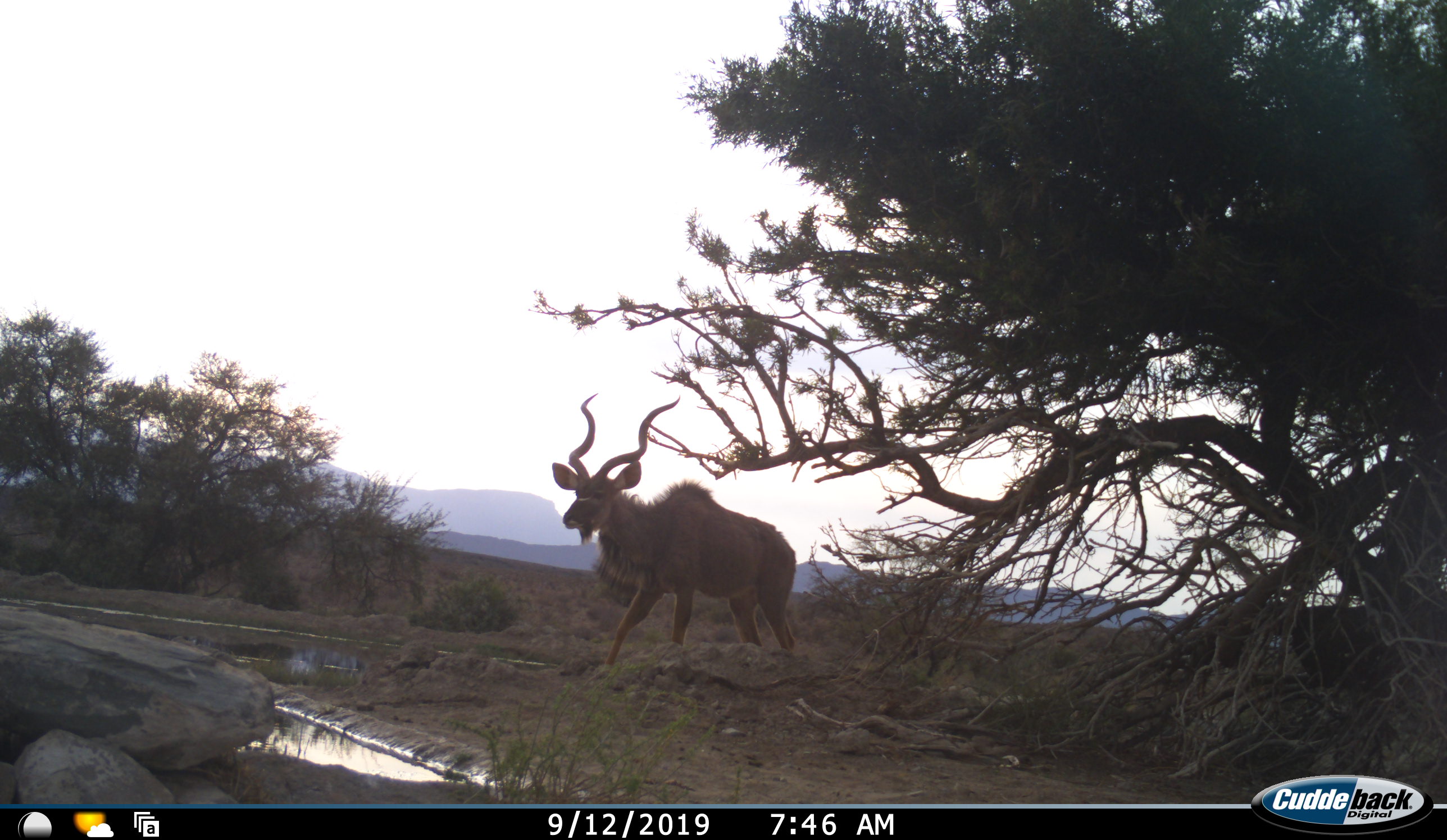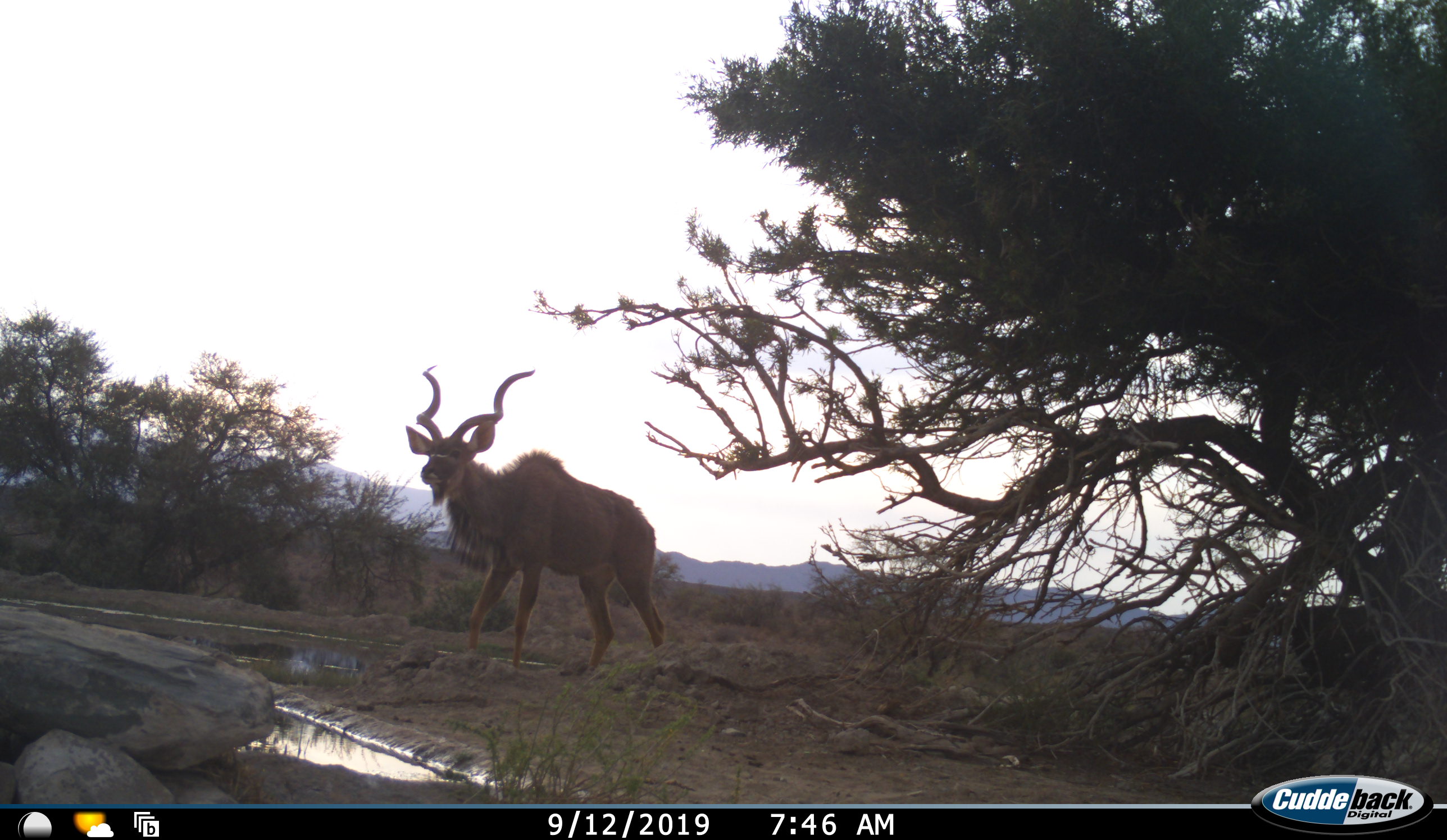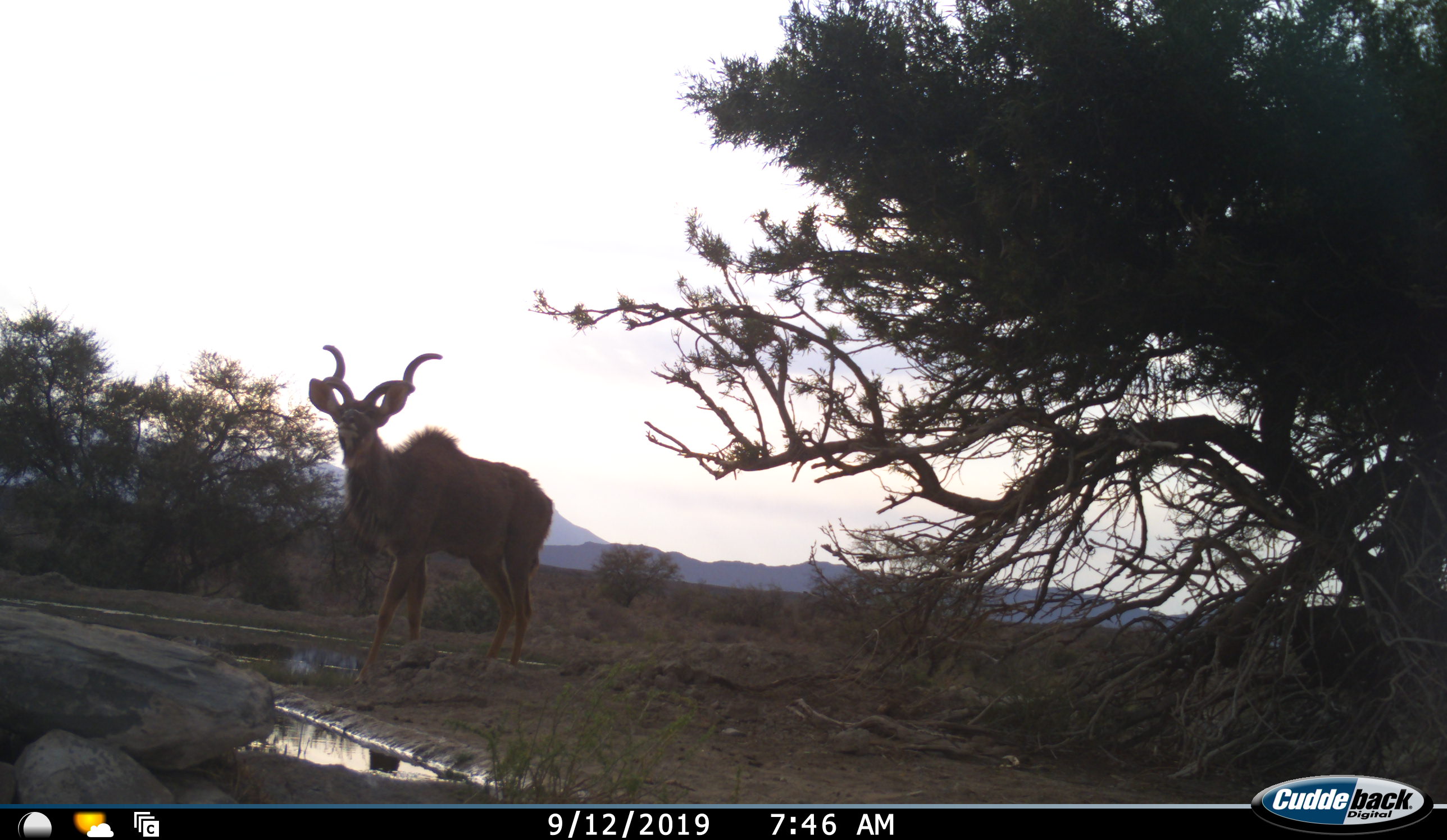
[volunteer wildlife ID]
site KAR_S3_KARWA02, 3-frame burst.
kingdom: Animalia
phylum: Chordata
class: Mammalia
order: Artiodactyla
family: Bovidae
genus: Tragelaphus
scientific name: Tragelaphus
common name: kudu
Kudu (Tragelaphus), count 1. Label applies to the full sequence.